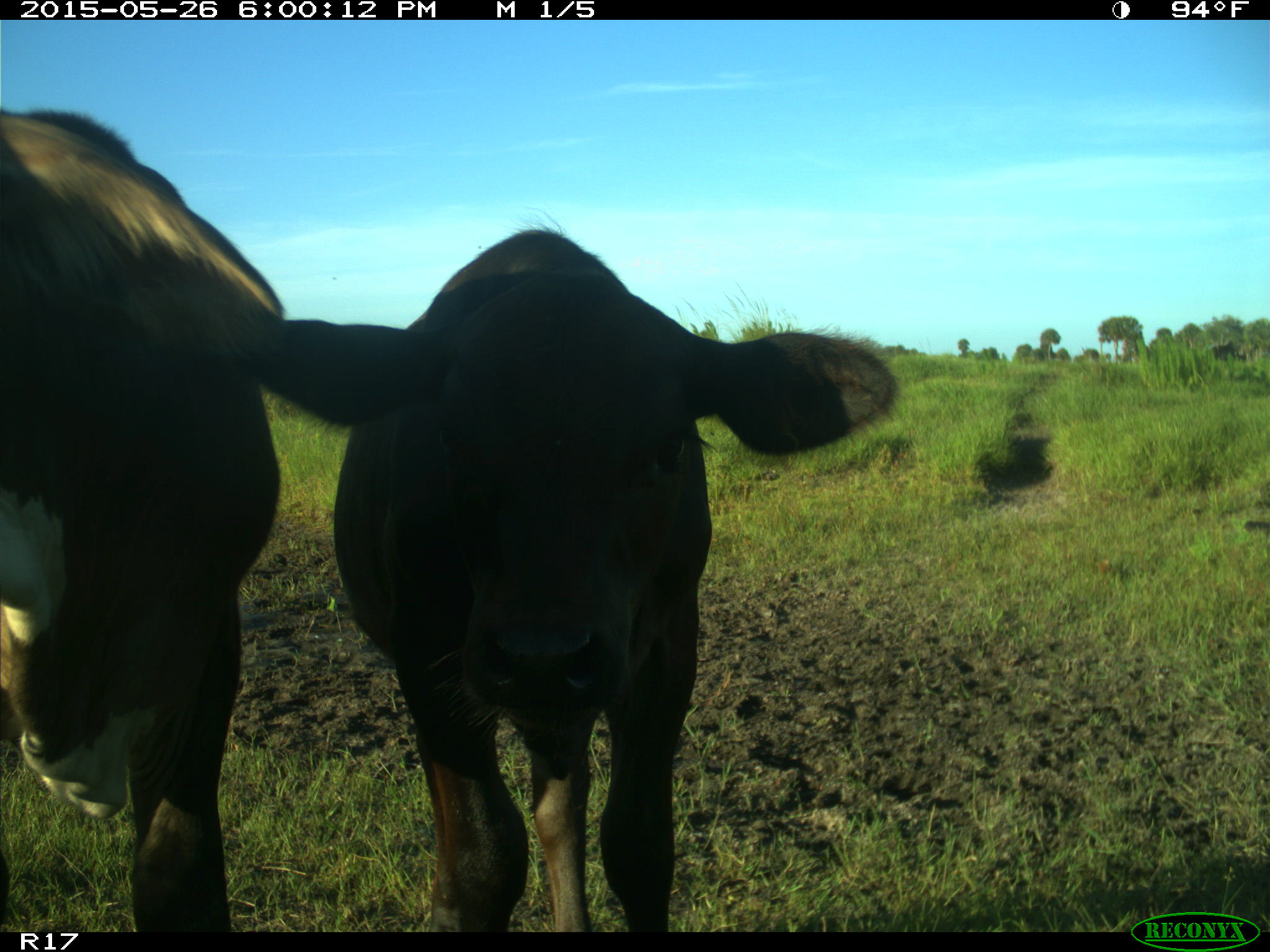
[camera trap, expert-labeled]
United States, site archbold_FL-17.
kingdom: Animalia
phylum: Chordata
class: Mammalia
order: Artiodactyla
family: Bovidae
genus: Bos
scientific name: Bos taurus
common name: domestic cow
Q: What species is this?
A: Bos taurus (domestic cow).